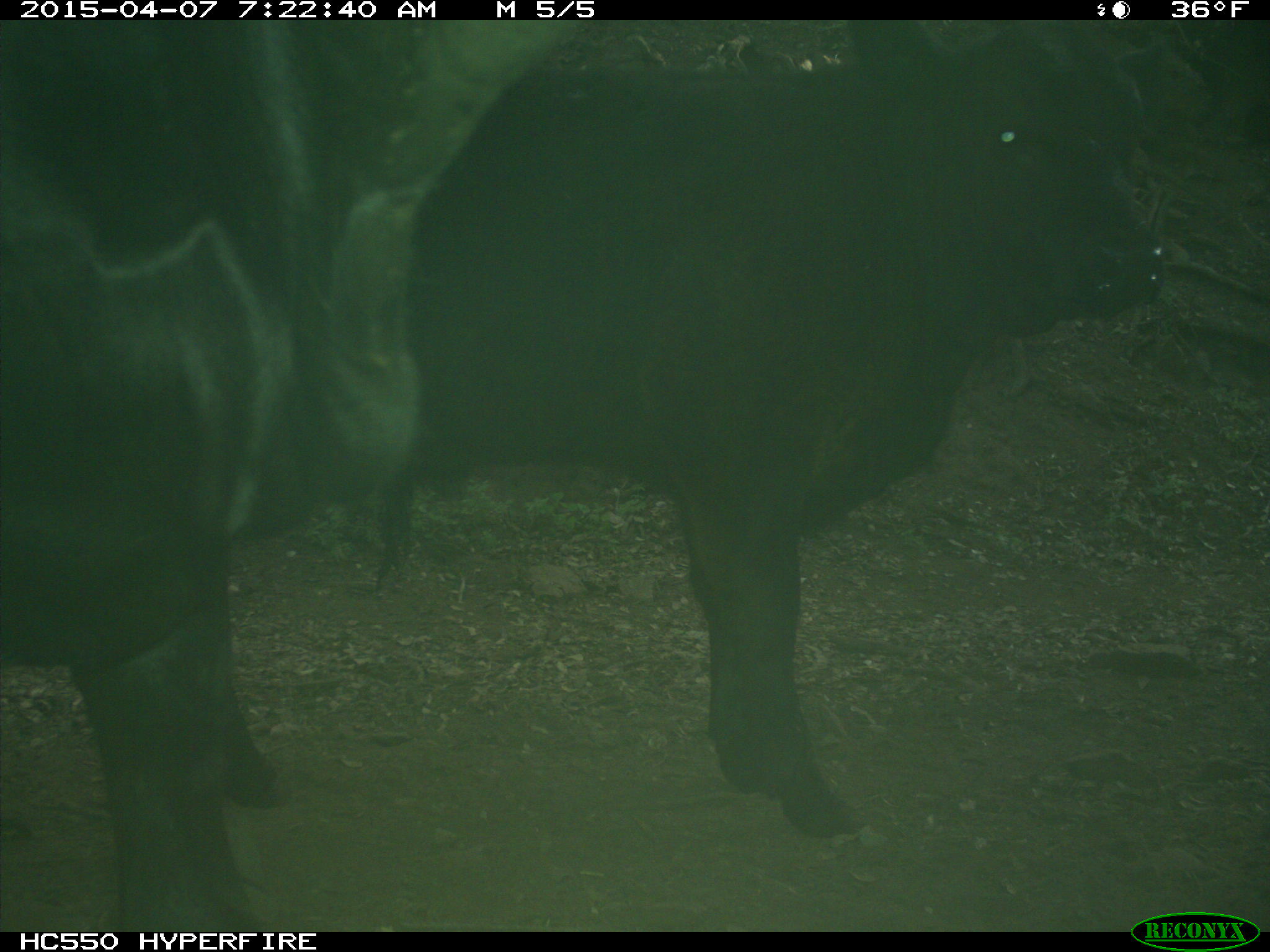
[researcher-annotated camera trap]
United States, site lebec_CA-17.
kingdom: Animalia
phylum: Chordata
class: Mammalia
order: Artiodactyla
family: Bovidae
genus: Bos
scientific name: Bos taurus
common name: domestic cow